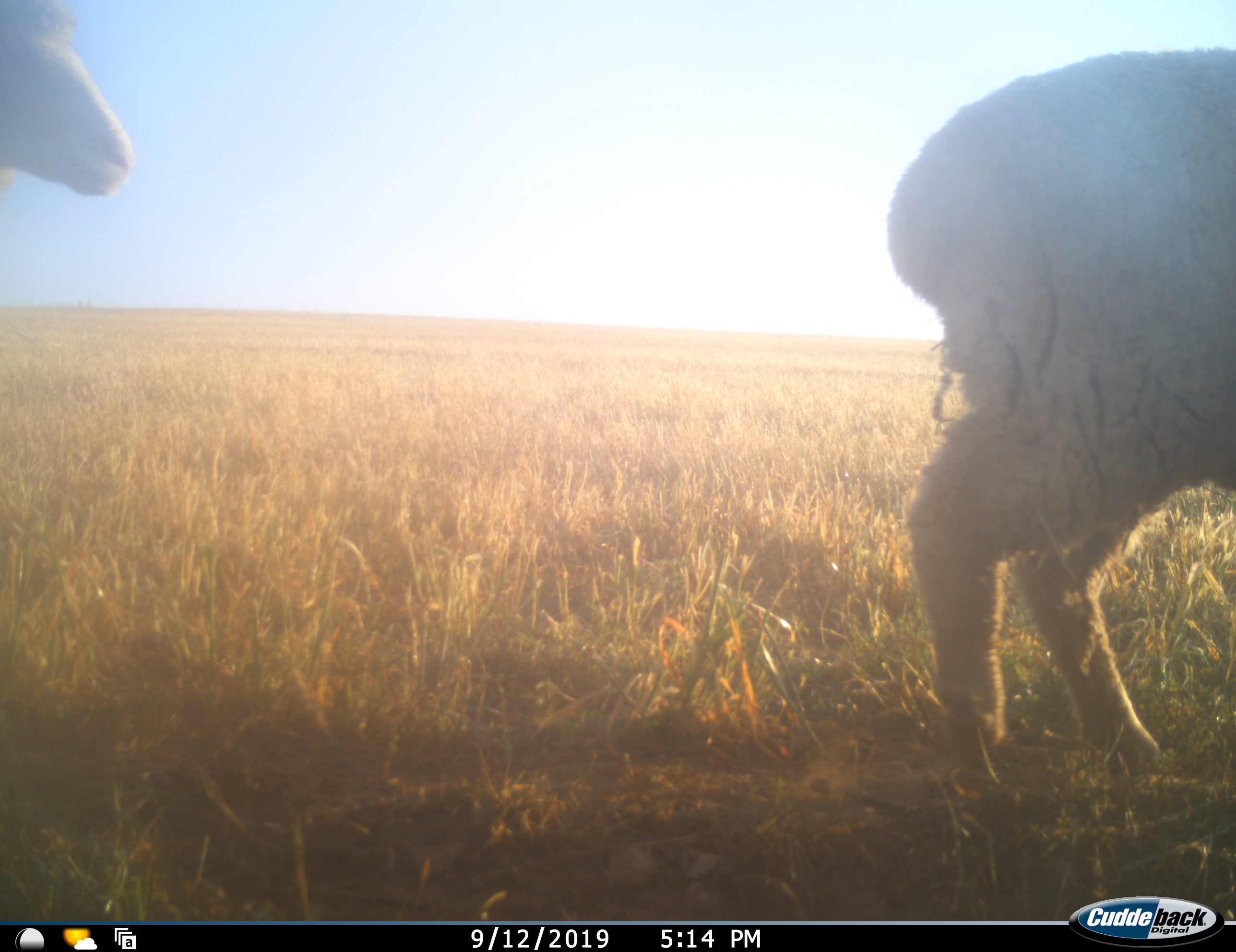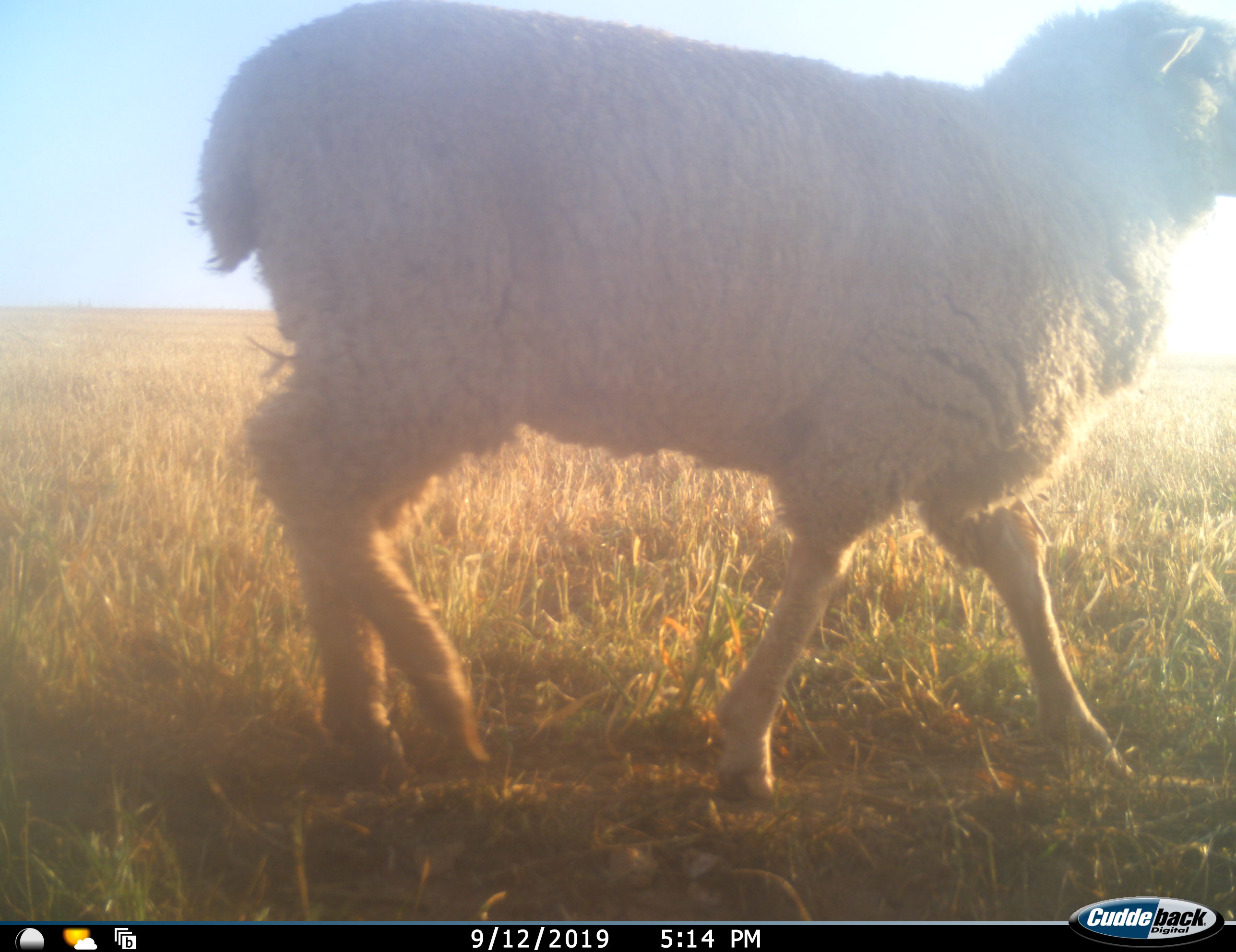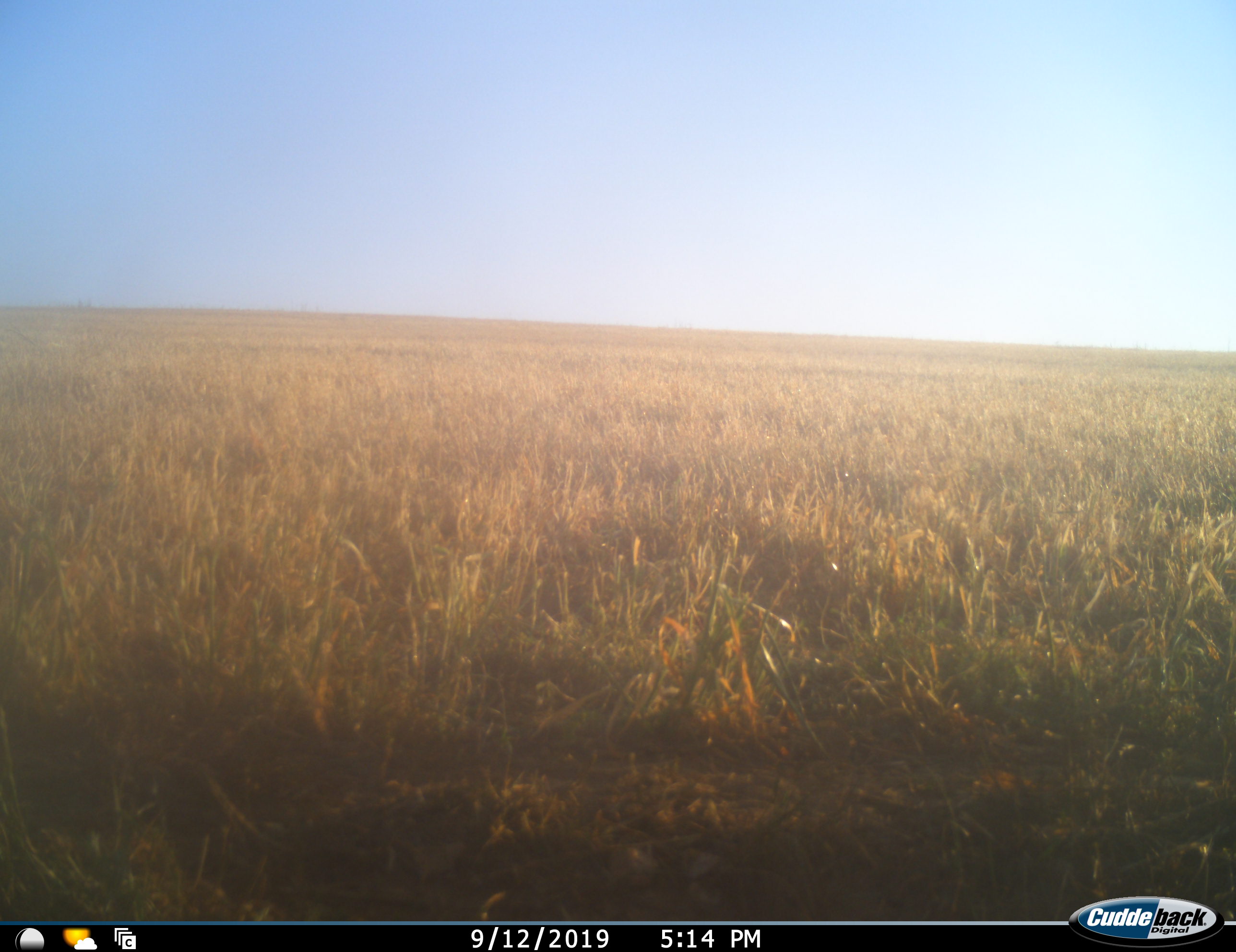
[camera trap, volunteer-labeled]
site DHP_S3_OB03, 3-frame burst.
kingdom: Animalia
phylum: Chordata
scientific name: Vertebrata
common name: domestic animal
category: domesticanimal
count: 2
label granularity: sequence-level